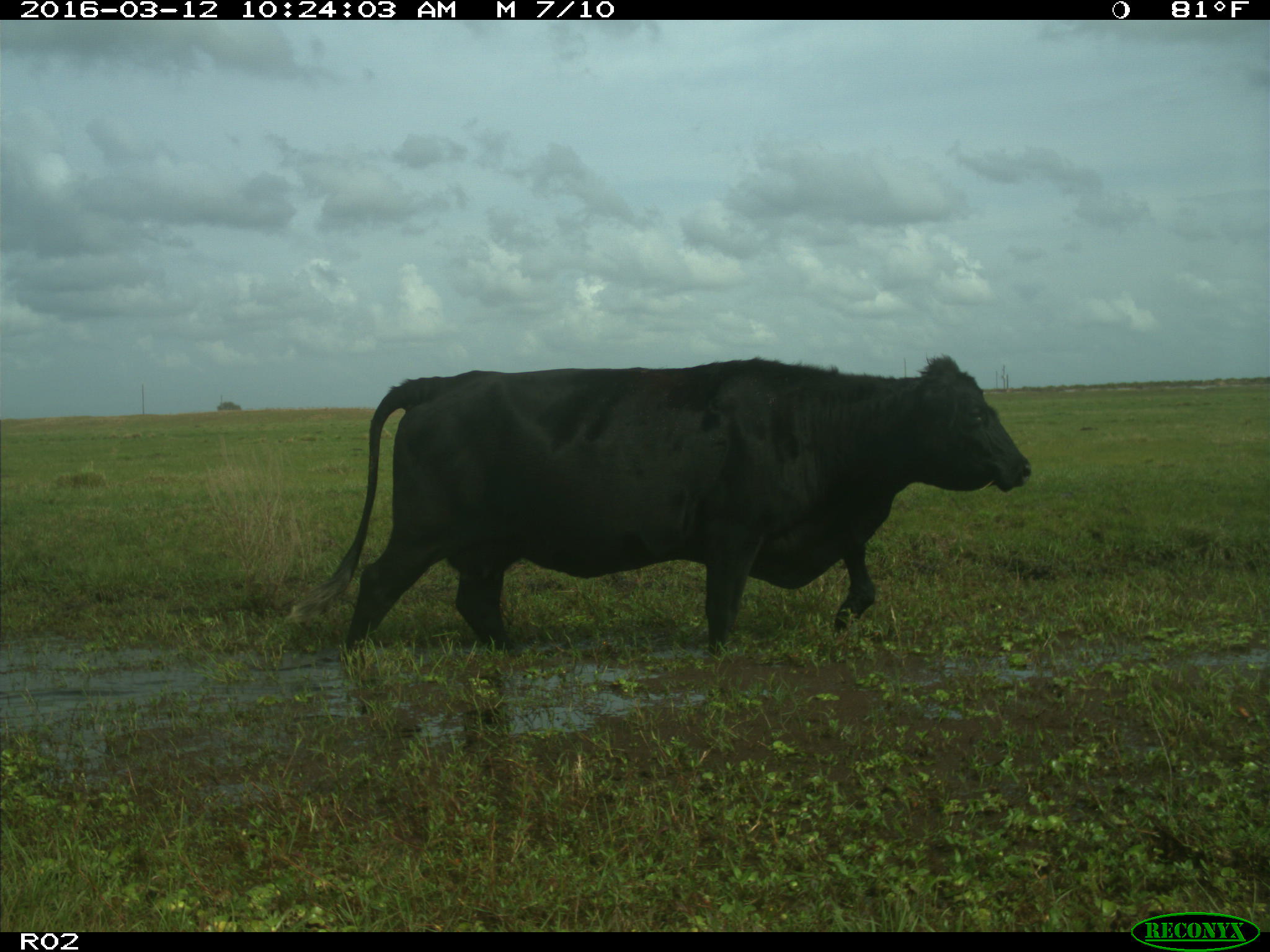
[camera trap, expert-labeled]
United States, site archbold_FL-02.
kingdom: Animalia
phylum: Chordata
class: Mammalia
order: Artiodactyla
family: Bovidae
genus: Bos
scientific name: Bos taurus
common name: domestic cow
Bos taurus (domestic cow).